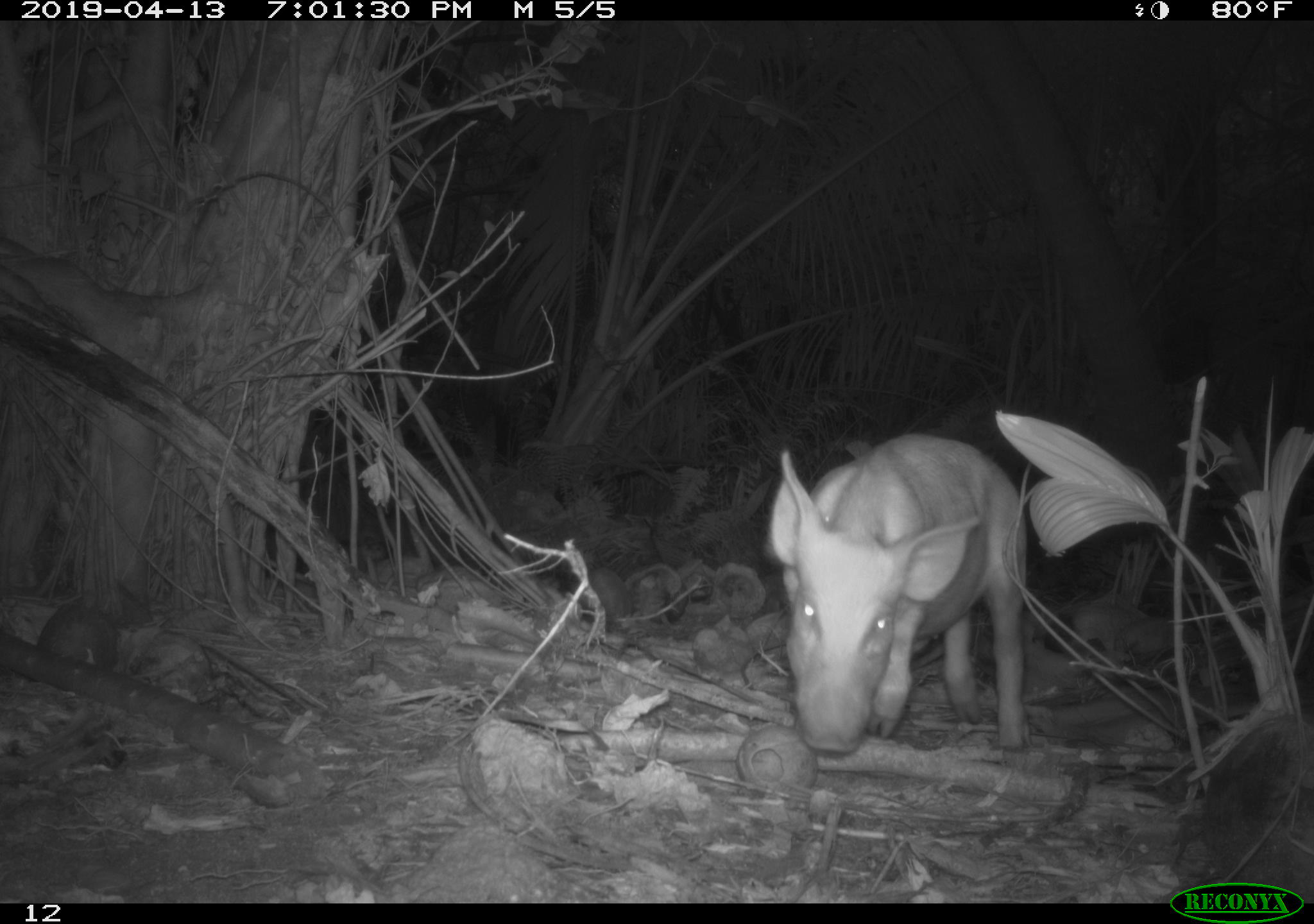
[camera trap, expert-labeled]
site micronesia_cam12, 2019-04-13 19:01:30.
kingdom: Animalia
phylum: Chordata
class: Mammalia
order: Artiodactyla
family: Suidae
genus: Sus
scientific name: Sus scrofa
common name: pig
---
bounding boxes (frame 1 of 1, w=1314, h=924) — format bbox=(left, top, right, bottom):
pig: bbox=(761, 435, 1032, 755)